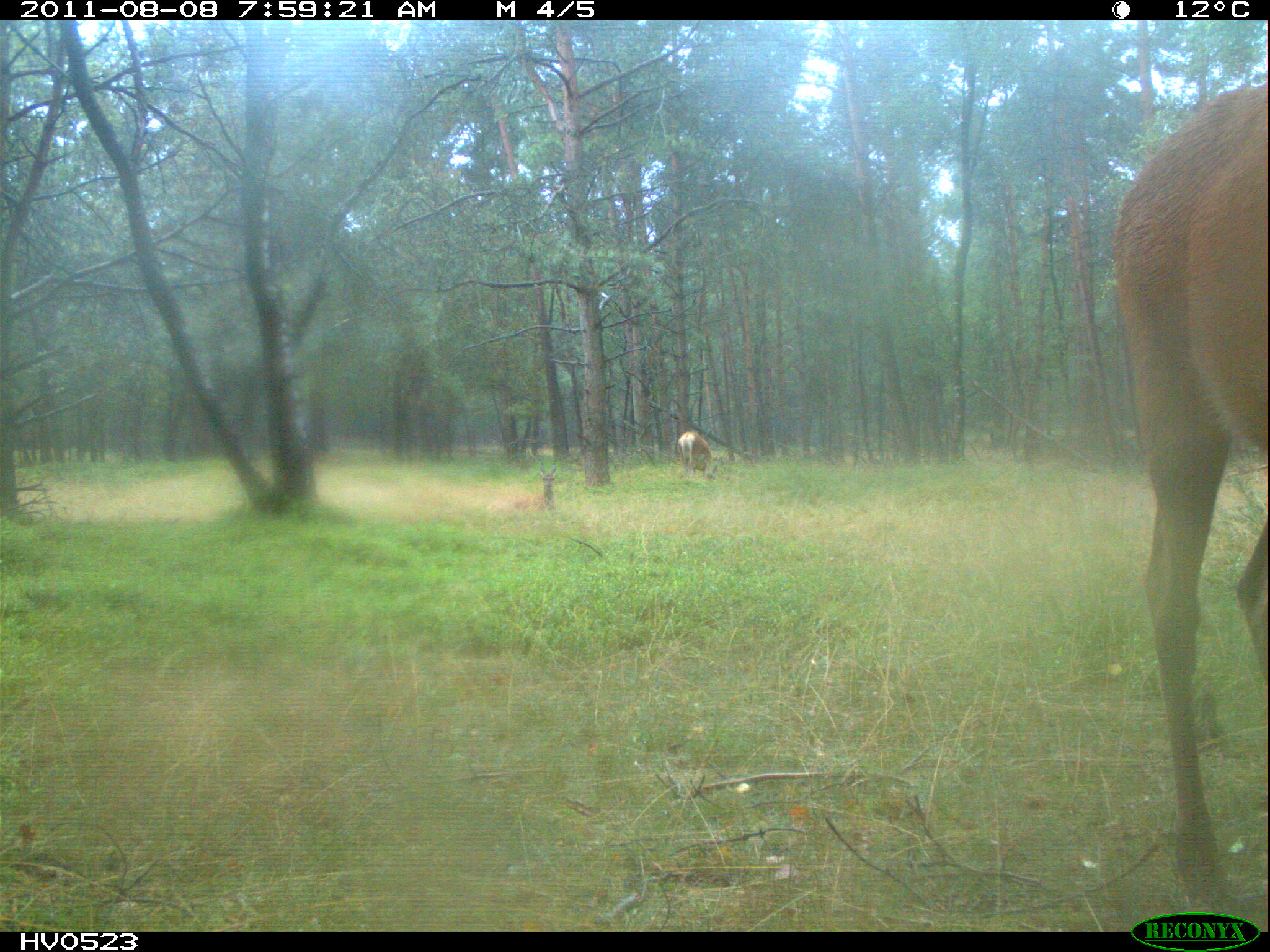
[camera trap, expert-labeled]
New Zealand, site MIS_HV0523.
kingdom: Animalia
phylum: Chordata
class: Mammalia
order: Artiodactyla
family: Cervidae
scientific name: Cervidae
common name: deer